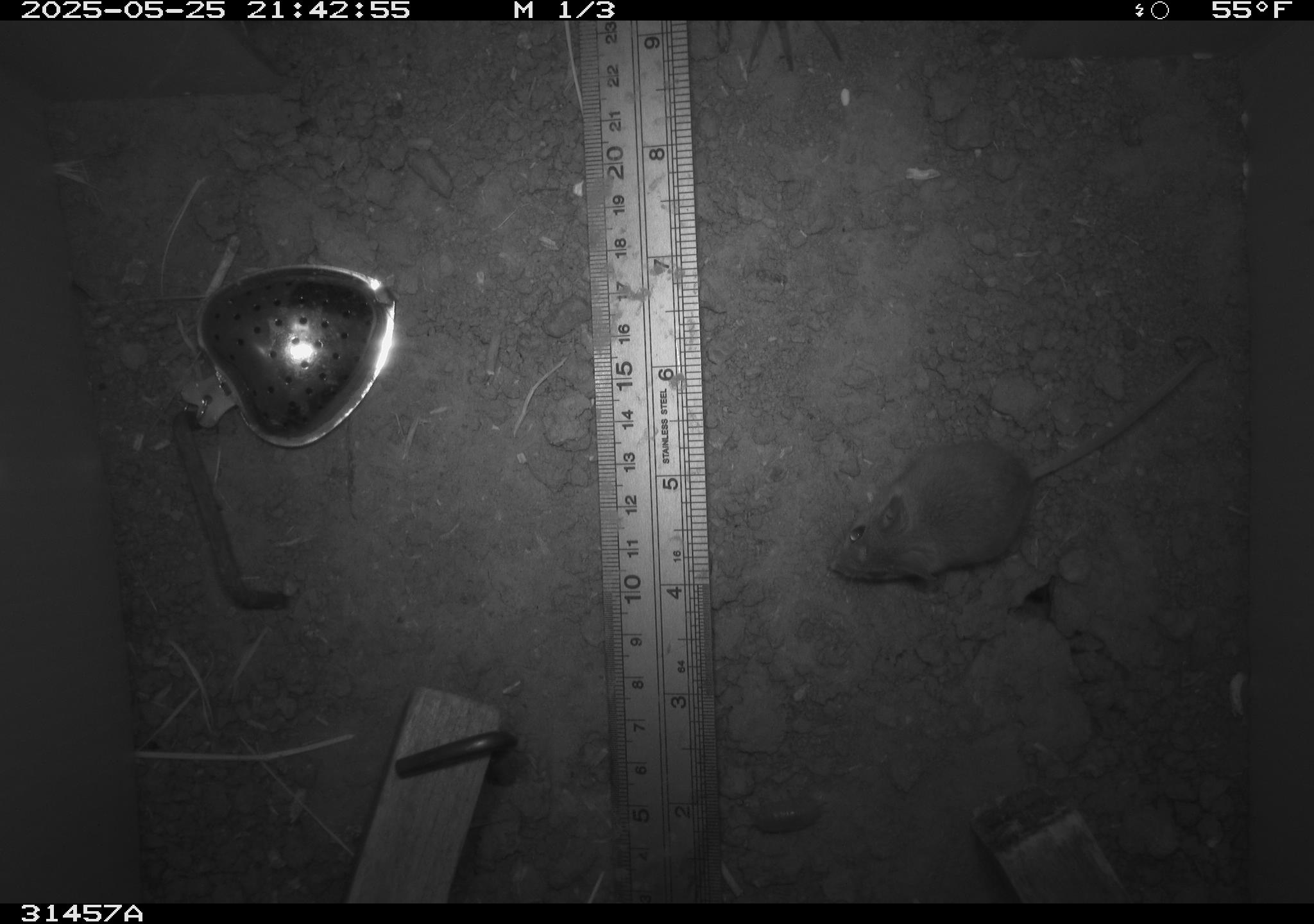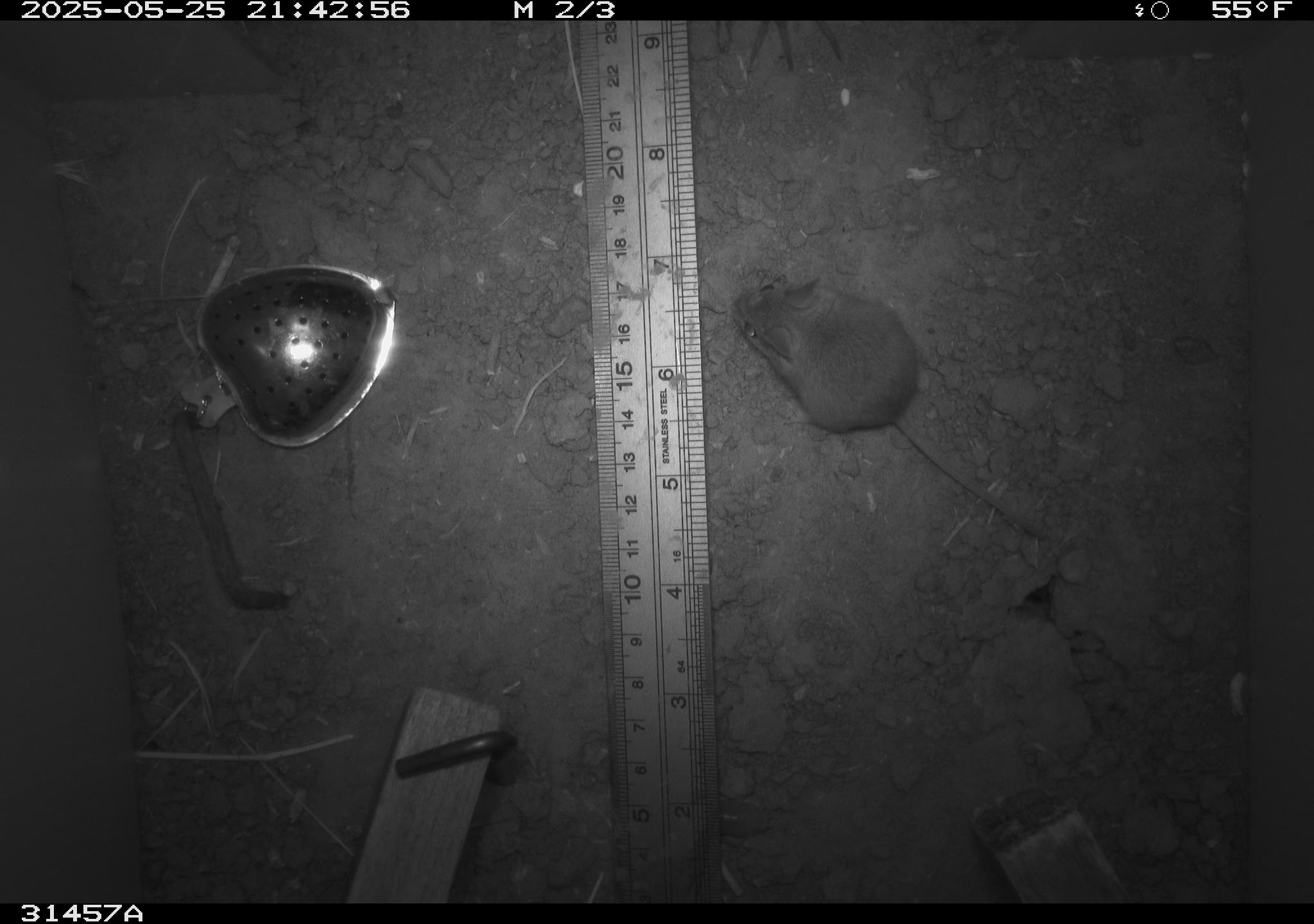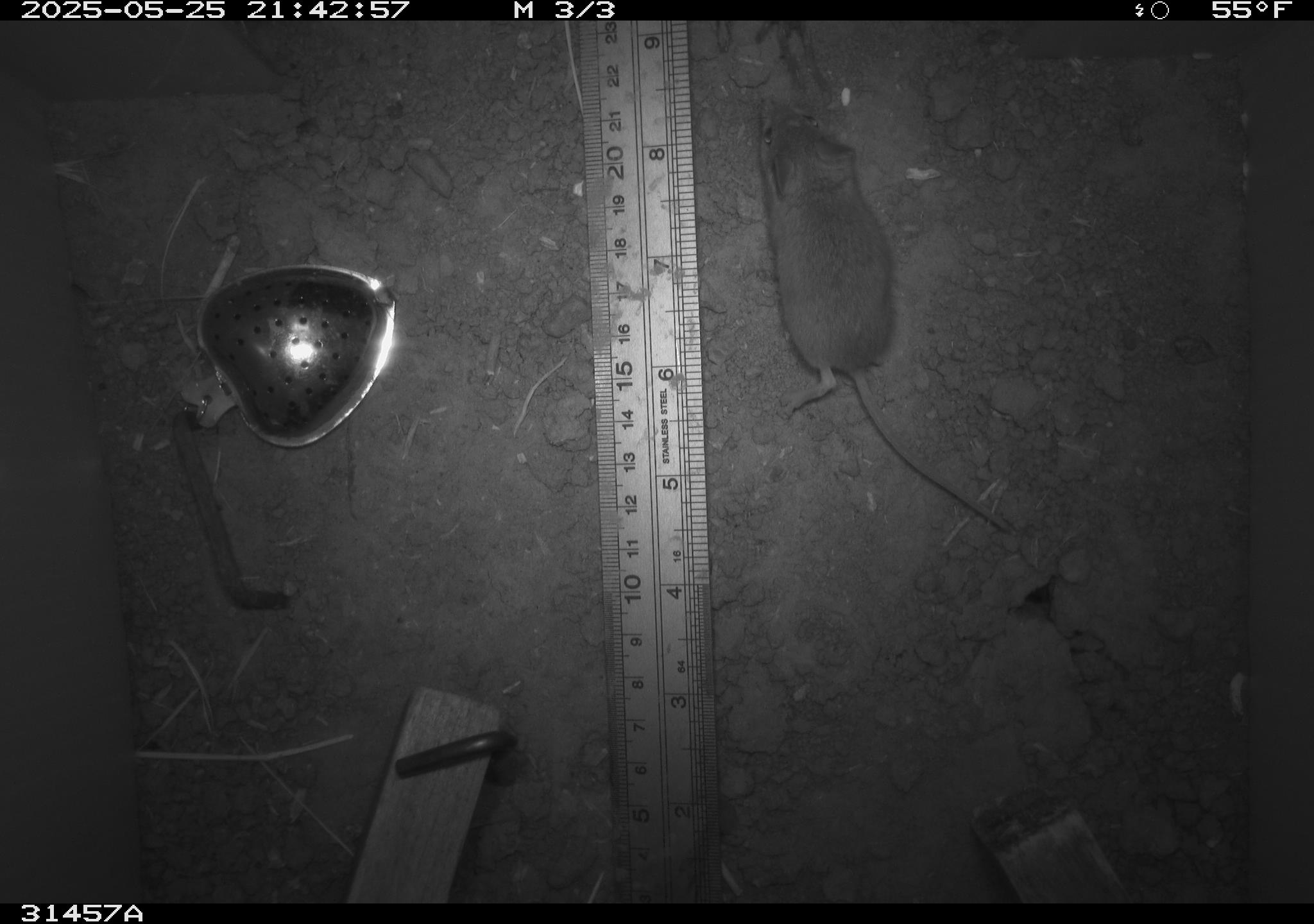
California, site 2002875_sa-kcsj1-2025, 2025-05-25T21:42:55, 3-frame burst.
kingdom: Animalia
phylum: Chordata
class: Mammalia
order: Rodentia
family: Muridae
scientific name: Muridae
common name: murids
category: muridae family